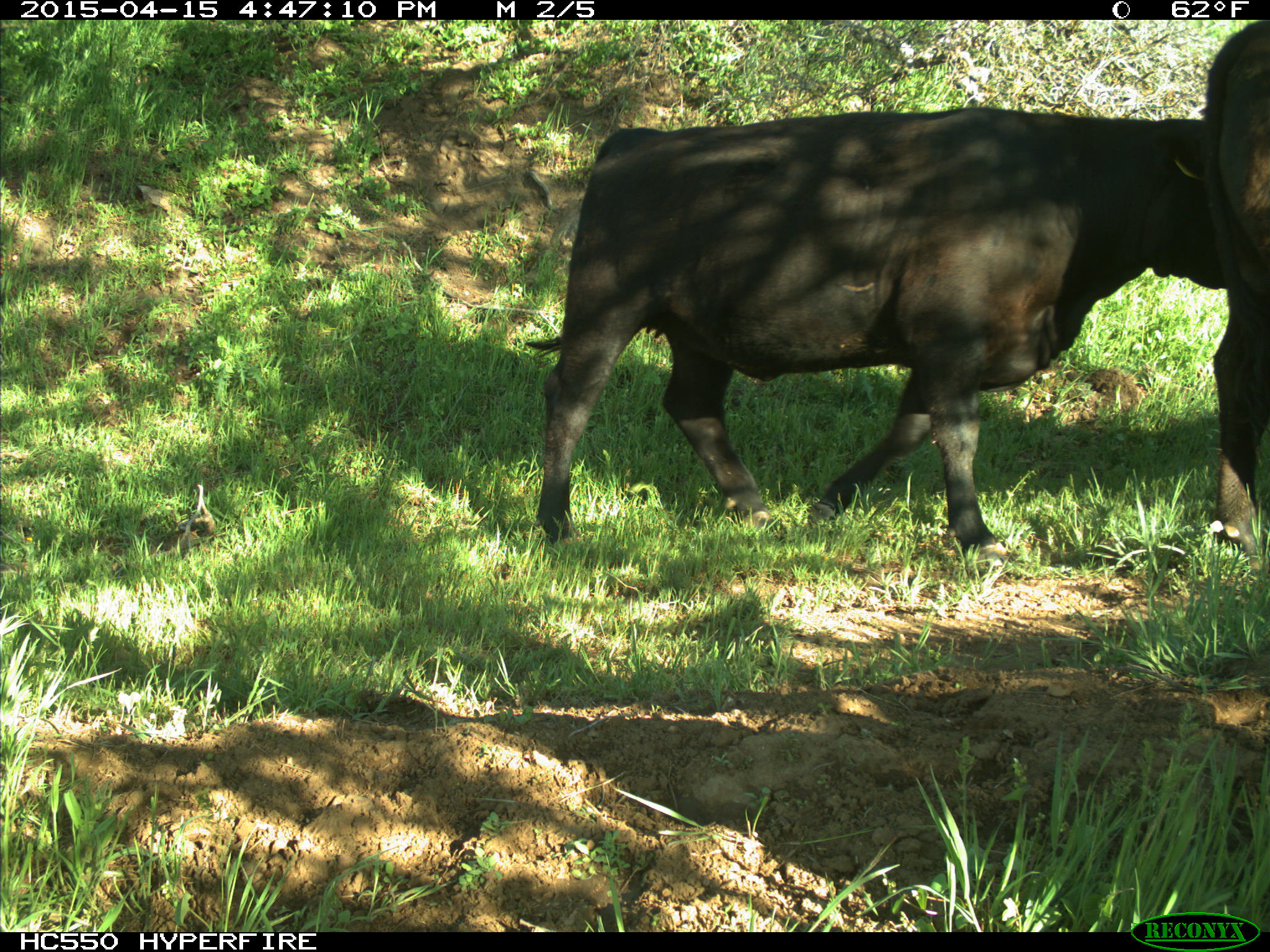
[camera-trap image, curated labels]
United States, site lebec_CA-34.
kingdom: Animalia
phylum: Chordata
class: Mammalia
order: Artiodactyla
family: Bovidae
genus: Bos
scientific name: Bos taurus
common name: domestic cow